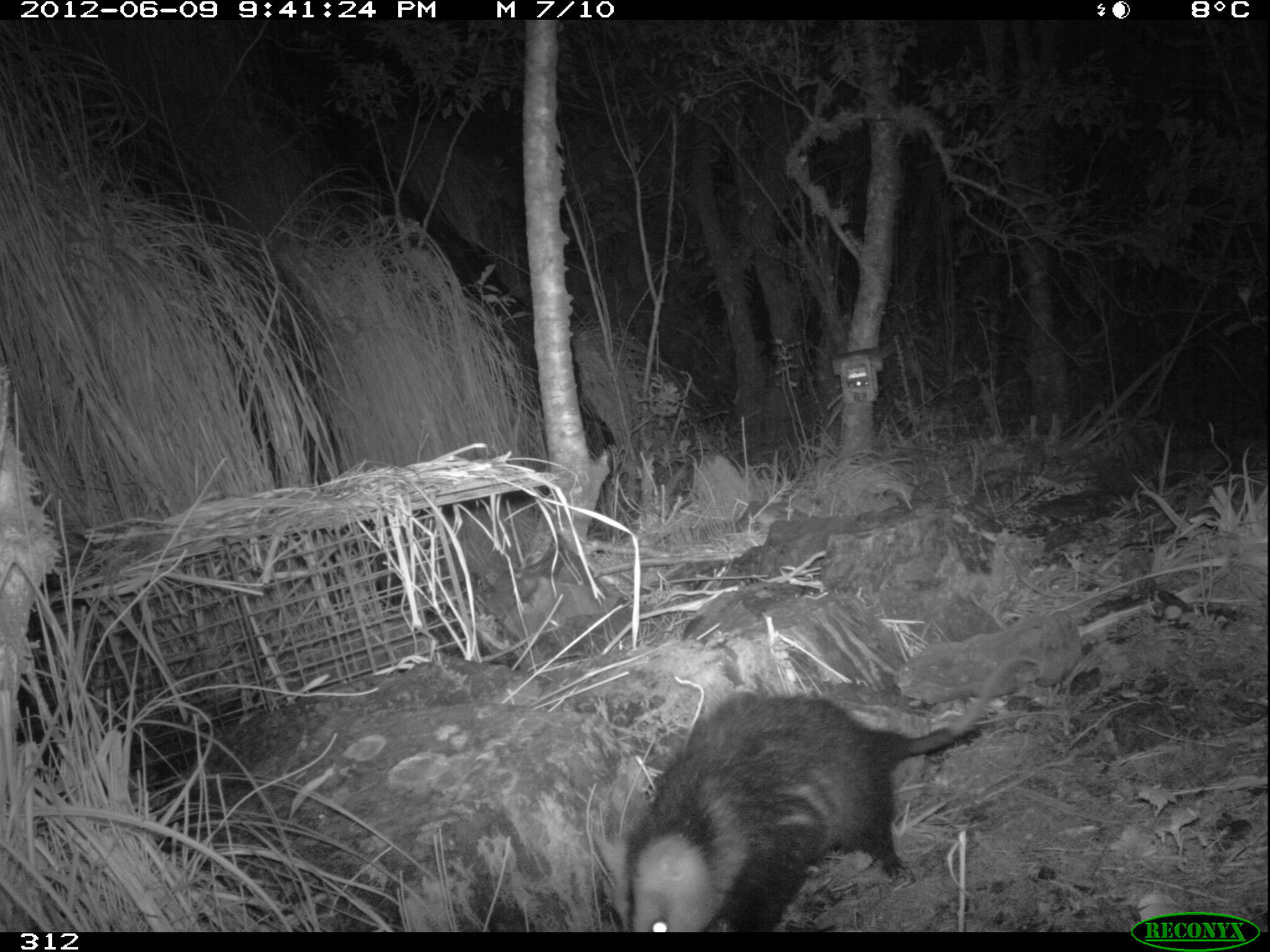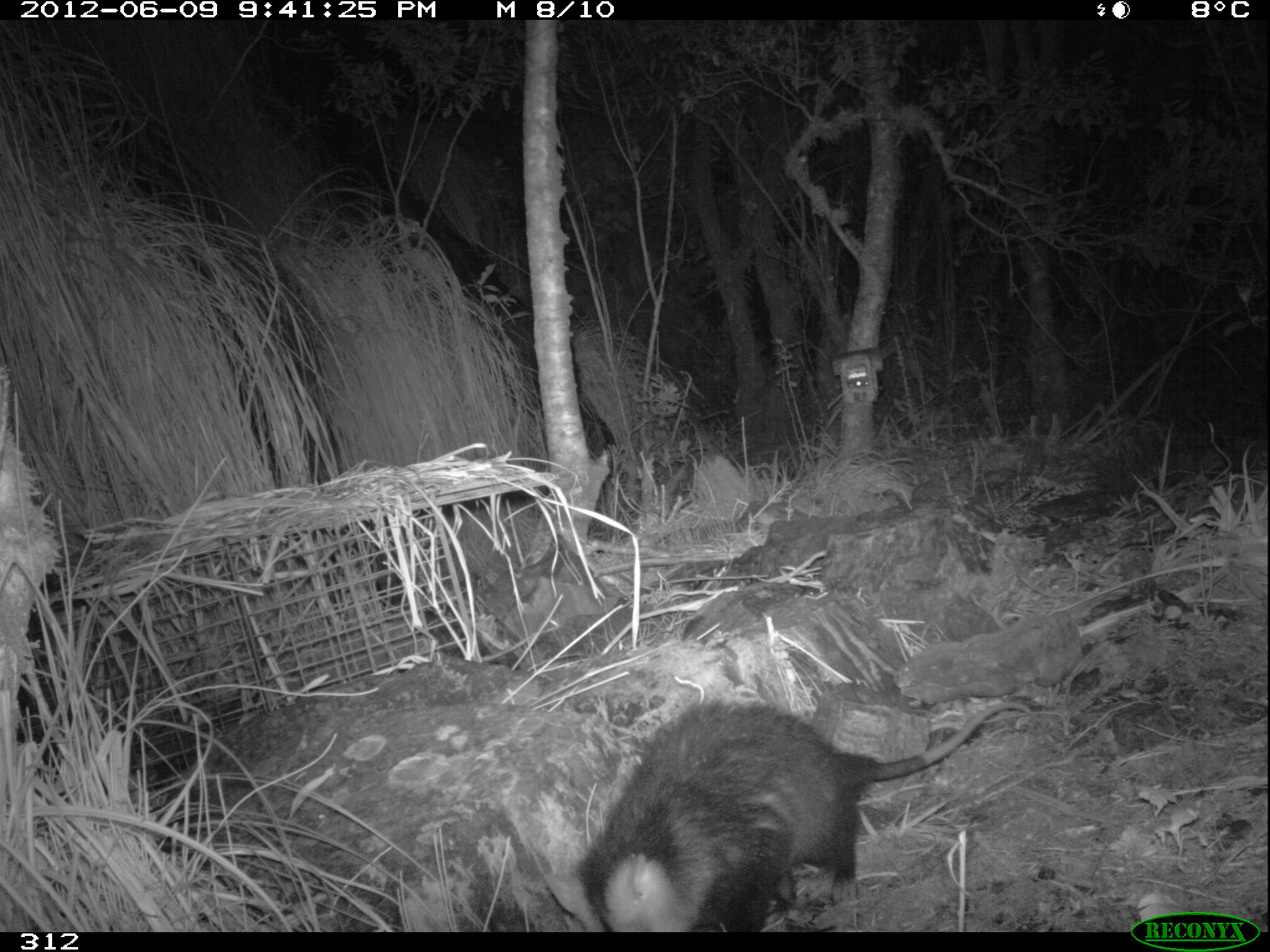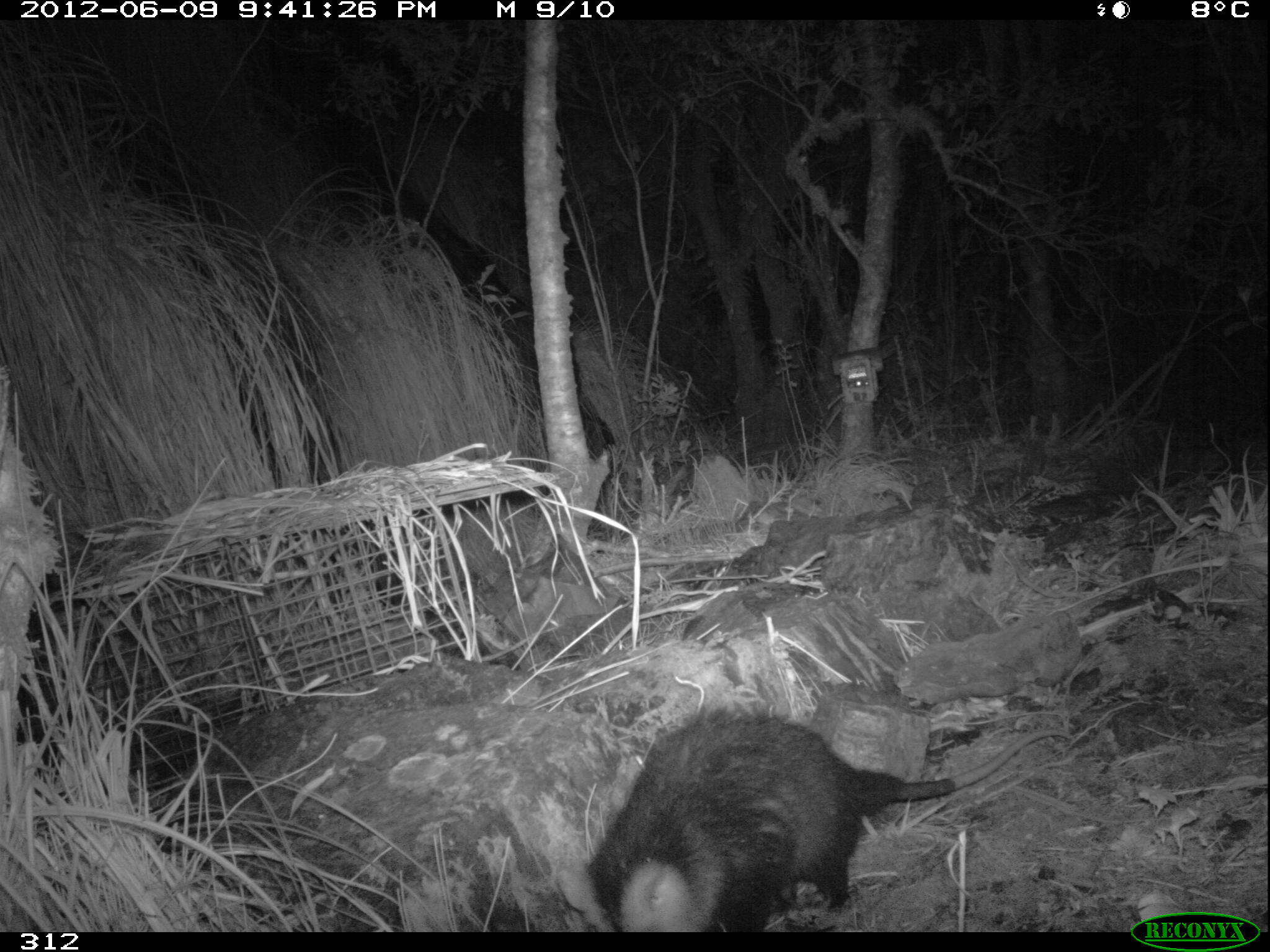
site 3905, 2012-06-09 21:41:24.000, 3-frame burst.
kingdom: Animalia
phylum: Chordata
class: Mammalia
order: Didelphimorphia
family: Didelphidae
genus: Didelphis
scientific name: Didelphis pernigra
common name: andean white-eared opossum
Didelphis pernigra (andean white-eared opossum).